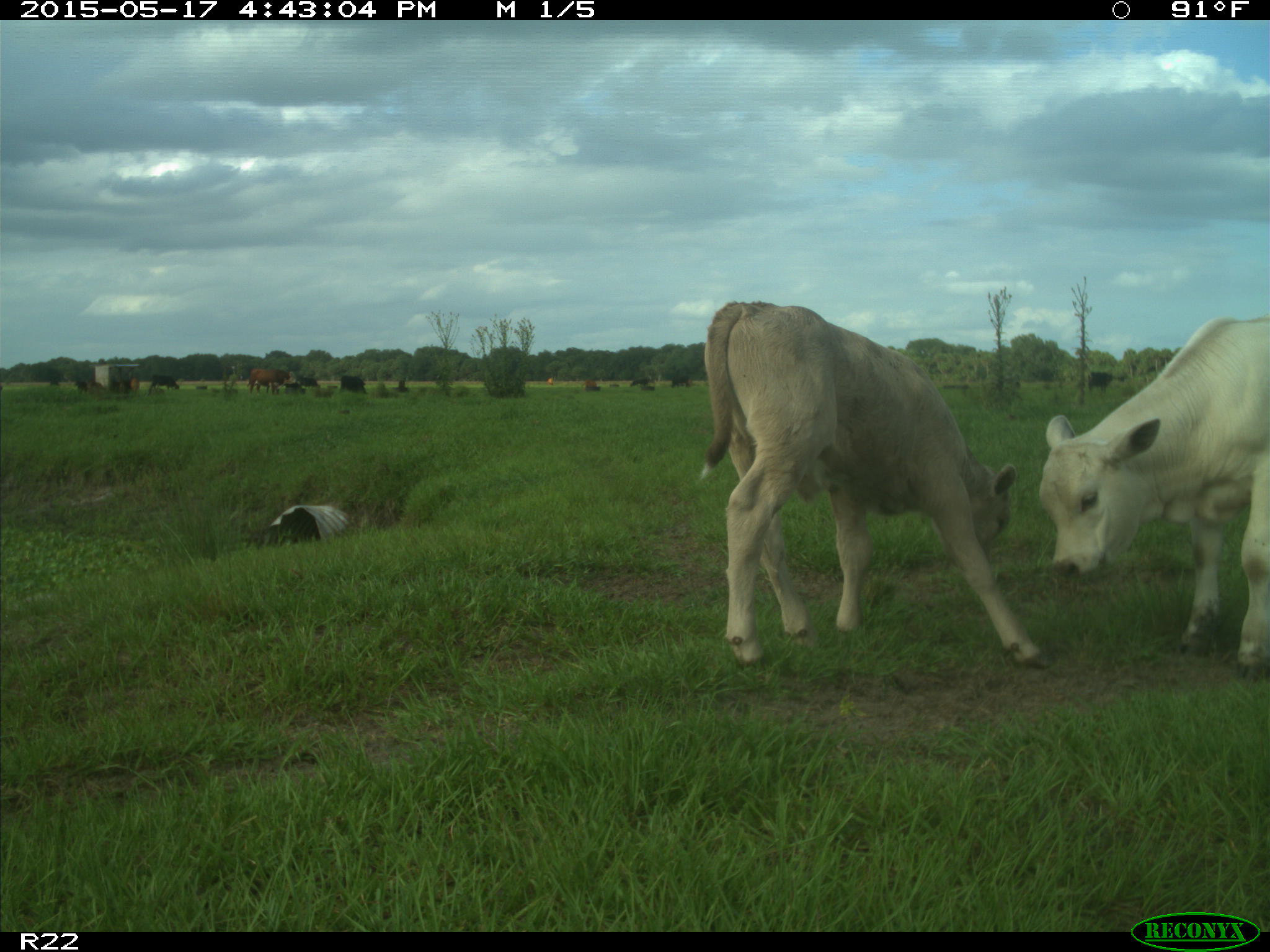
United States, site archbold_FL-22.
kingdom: Animalia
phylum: Chordata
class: Mammalia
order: Artiodactyla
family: Bovidae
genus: Bos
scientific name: Bos taurus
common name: domestic cow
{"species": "Bos taurus (domestic cow)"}